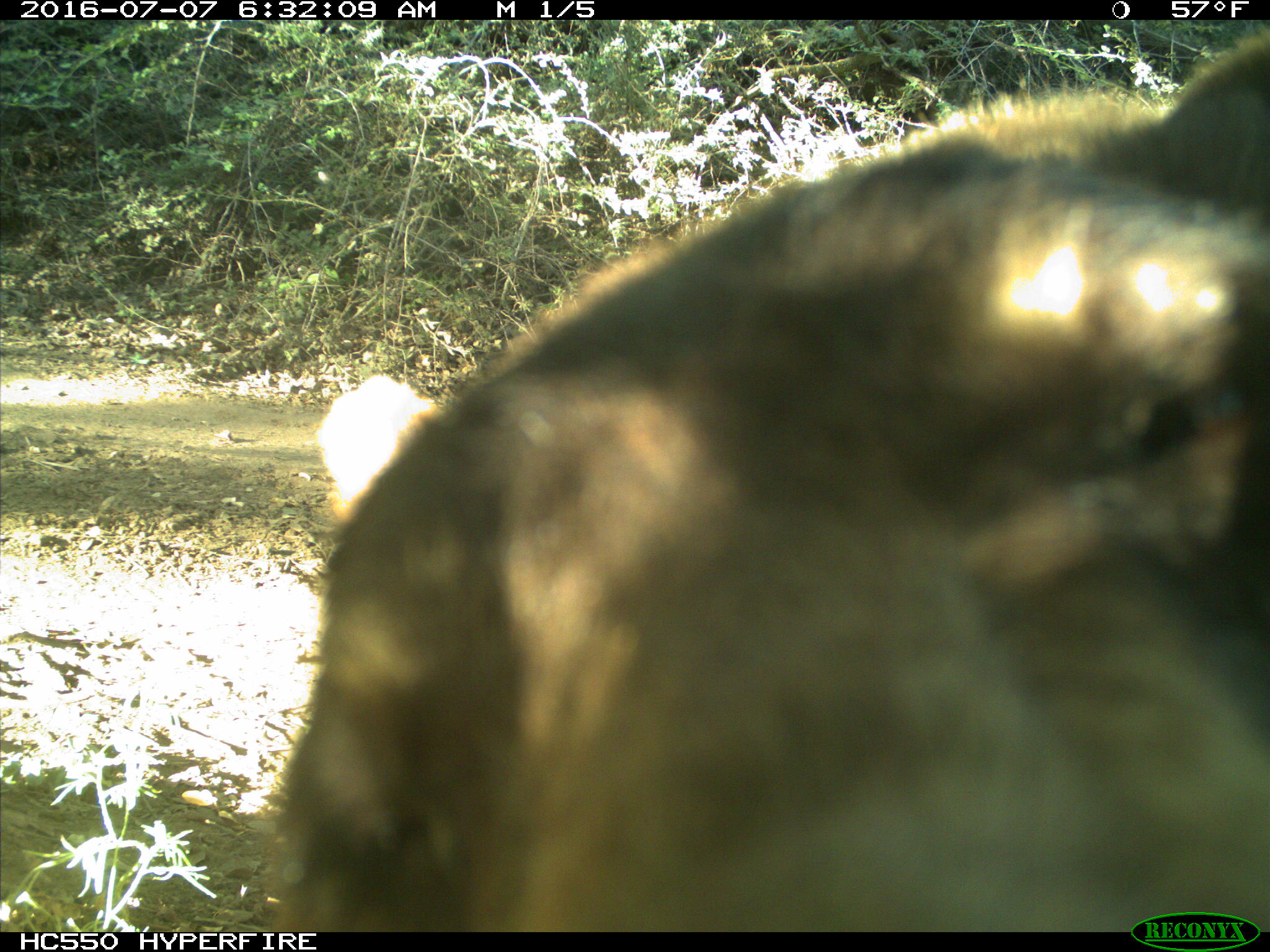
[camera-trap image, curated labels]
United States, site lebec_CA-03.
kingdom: Animalia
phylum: Chordata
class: Mammalia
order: Carnivora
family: Ursidae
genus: Ursus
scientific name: Ursus americanus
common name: american black bear